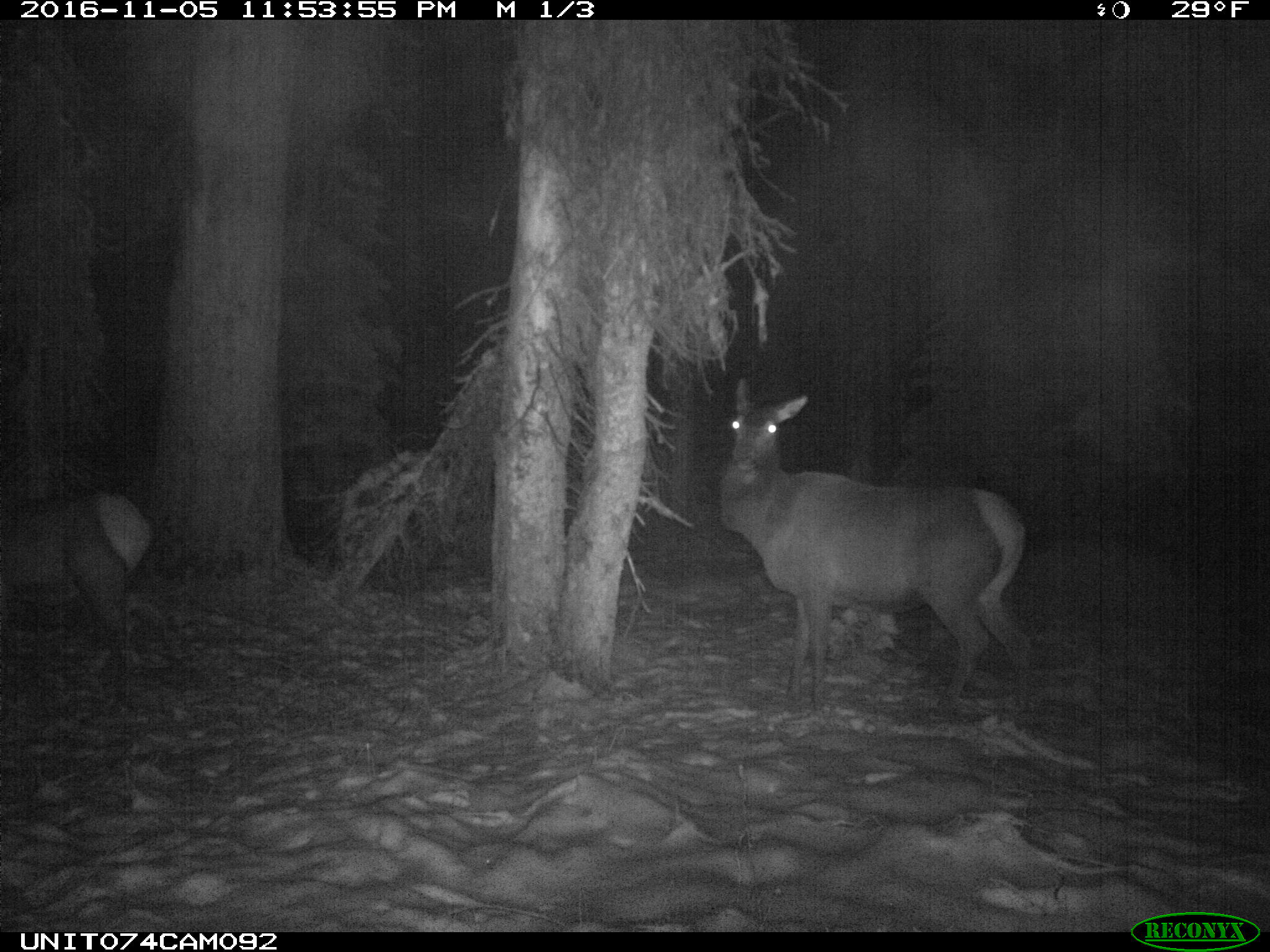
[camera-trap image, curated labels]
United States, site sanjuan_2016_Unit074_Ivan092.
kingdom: Animalia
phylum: Chordata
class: Mammalia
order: Artiodactyla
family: Cervidae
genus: Cervus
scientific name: Cervus elaphus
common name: red deer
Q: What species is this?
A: Cervus elaphus (red deer).